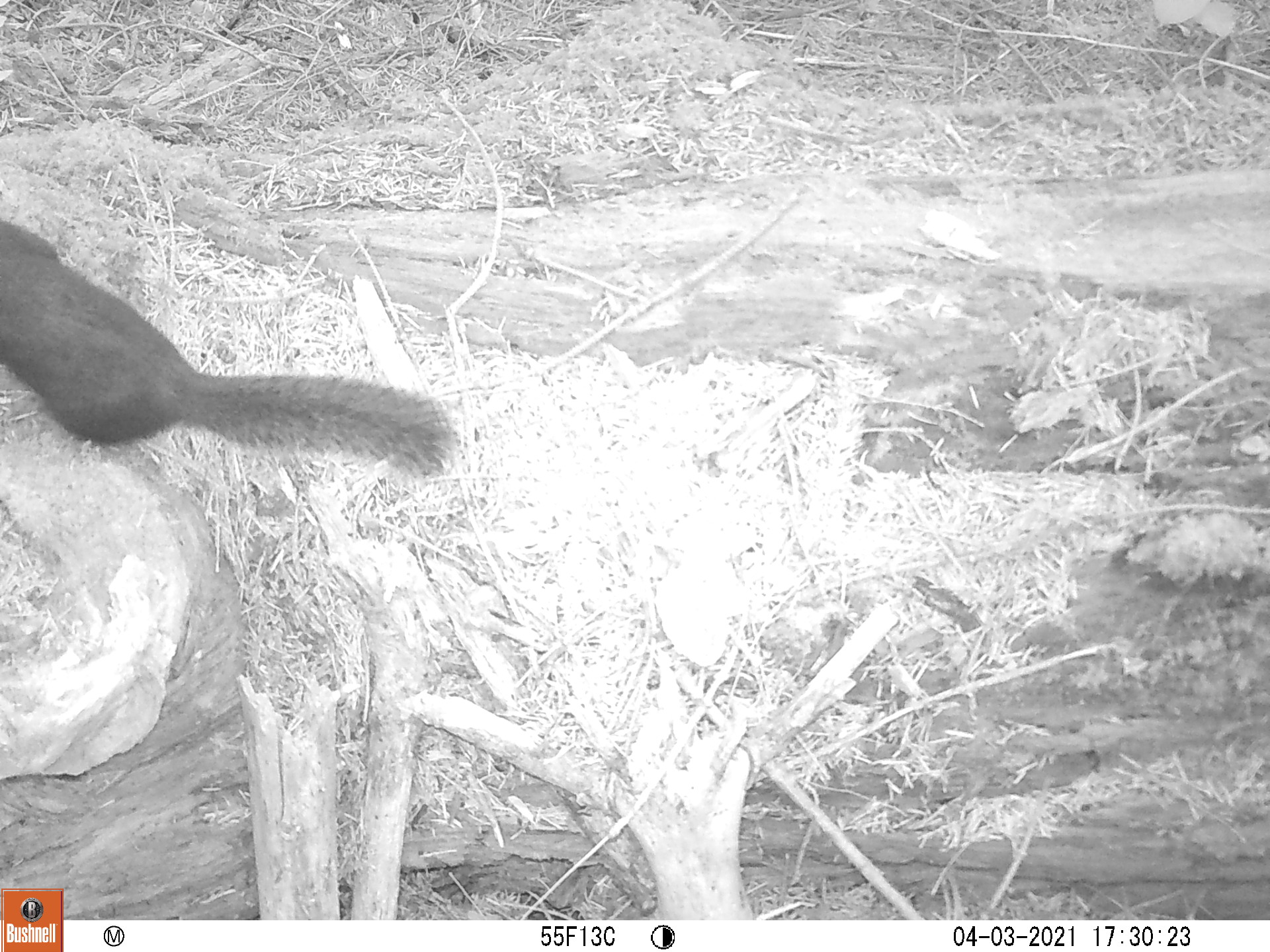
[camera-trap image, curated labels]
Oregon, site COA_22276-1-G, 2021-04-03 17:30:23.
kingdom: Animalia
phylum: Chordata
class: Mammalia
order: Rodentia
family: Sciuridae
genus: Tamiasciurus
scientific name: Tamiasciurus douglasii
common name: douglas squirrel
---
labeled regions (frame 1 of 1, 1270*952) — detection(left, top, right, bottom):
douglas squirrel: detection(0, 196, 476, 508)